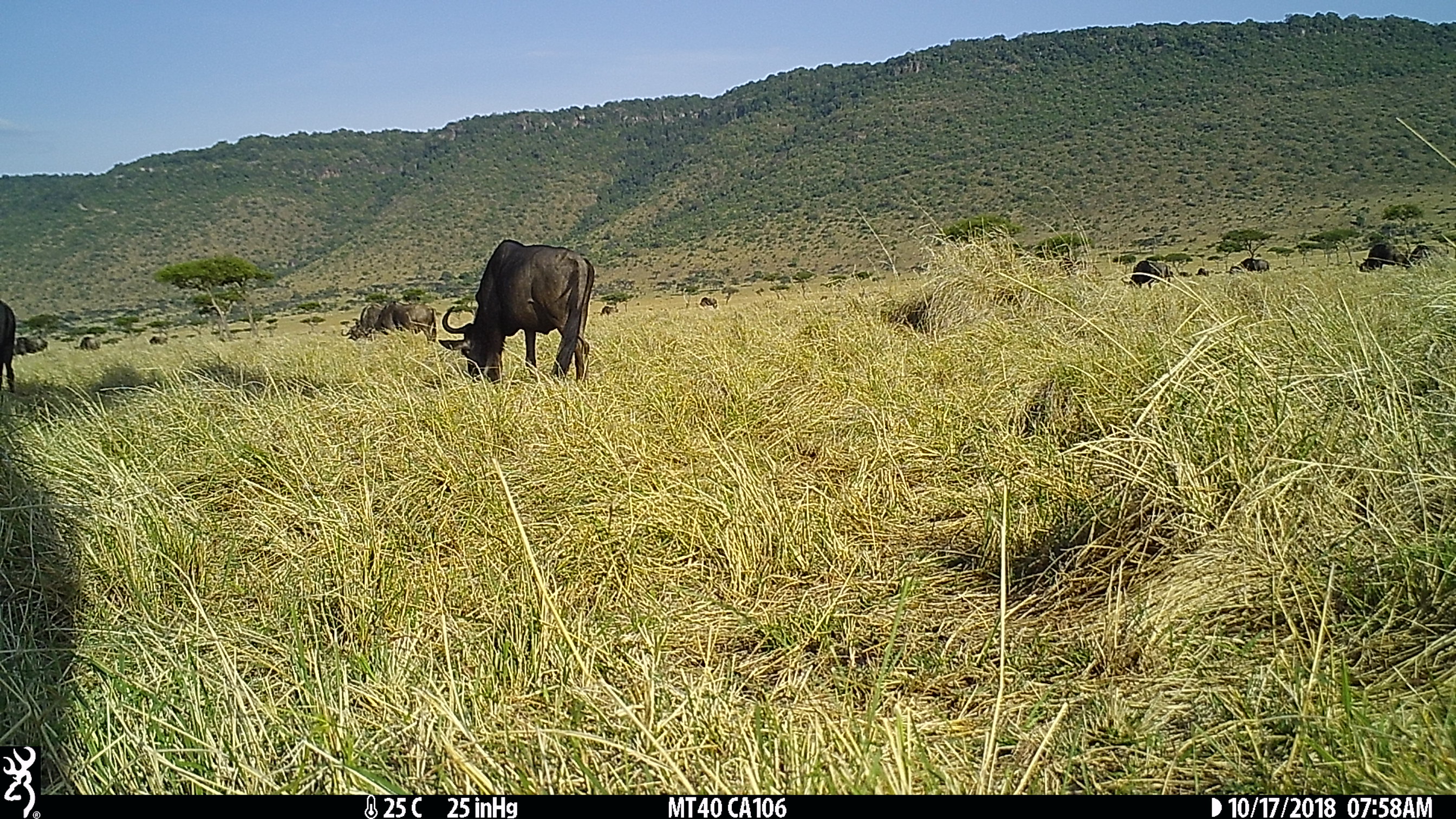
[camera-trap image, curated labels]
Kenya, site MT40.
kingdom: Animalia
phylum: Chordata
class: Mammalia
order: Artiodactyla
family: Bovidae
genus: Connochaetes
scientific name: Connochaetes taurinus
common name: blue wildebeest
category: wildebeest